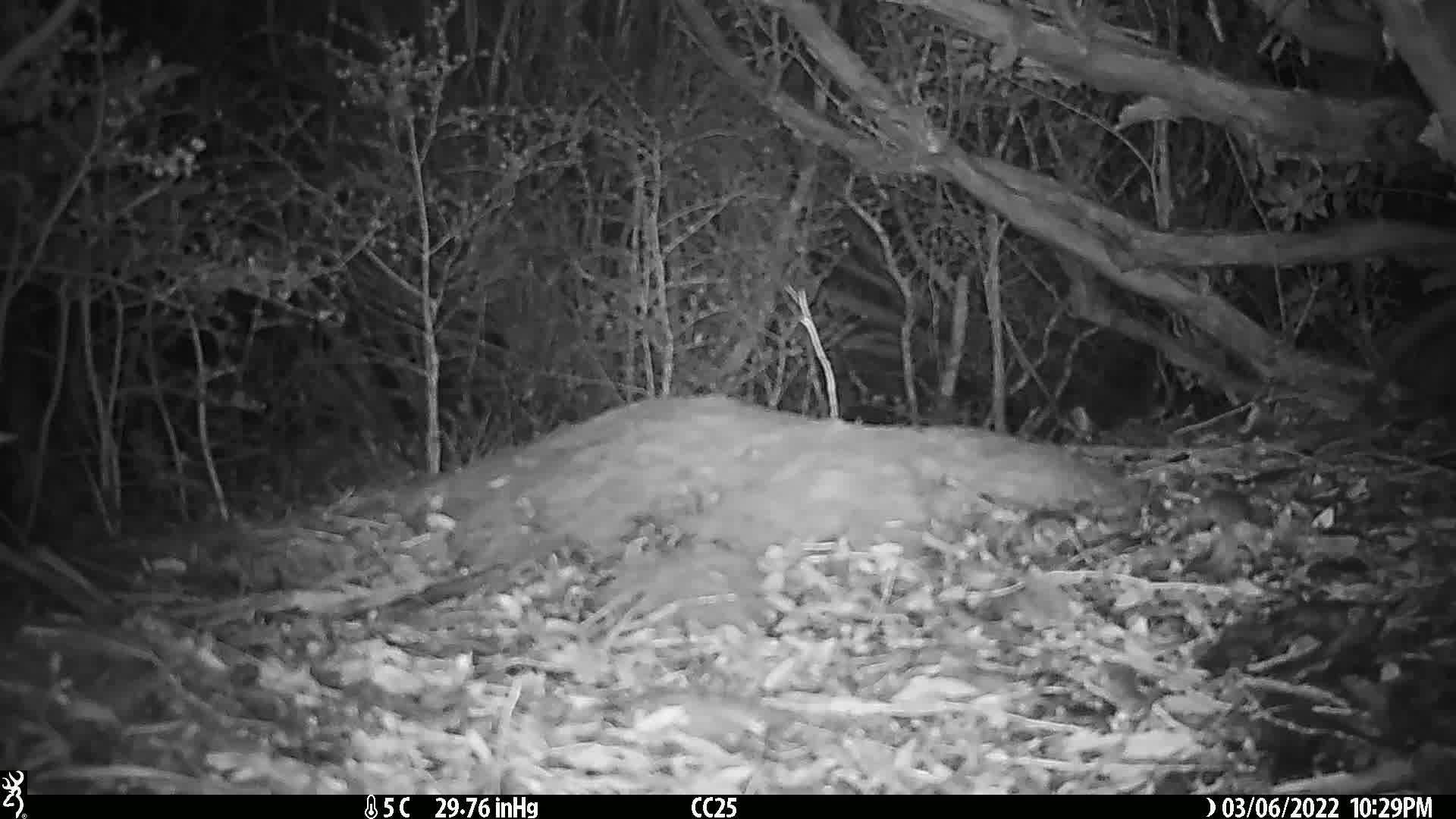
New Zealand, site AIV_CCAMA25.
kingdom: Animalia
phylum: Chordata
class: Mammalia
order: Rodentia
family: Muridae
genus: Mus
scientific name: Mus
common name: mouse